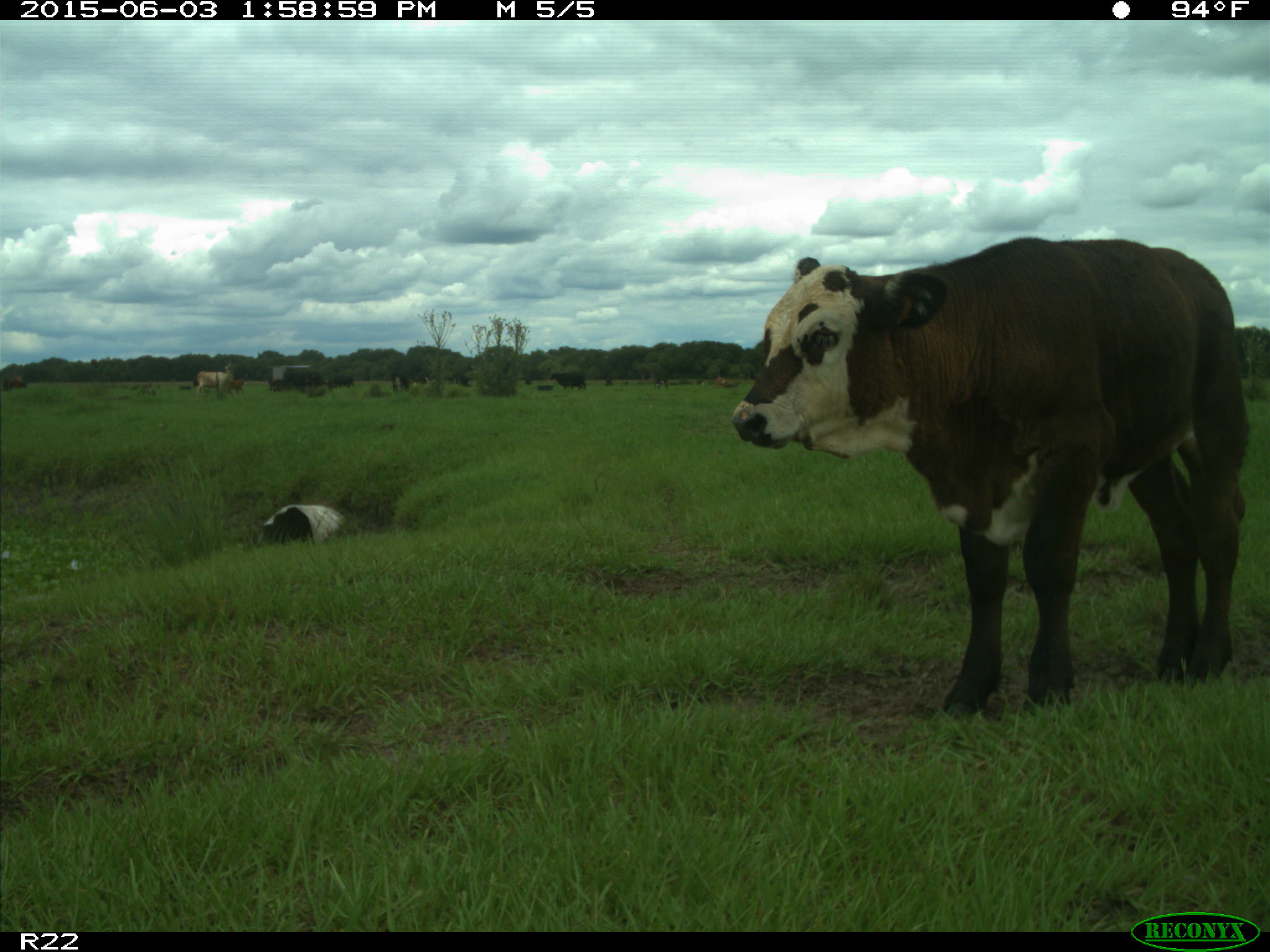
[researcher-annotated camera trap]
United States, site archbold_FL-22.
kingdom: Animalia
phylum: Chordata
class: Mammalia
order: Artiodactyla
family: Bovidae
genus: Bos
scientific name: Bos taurus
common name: domestic cow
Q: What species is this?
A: Bos taurus (domestic cow).